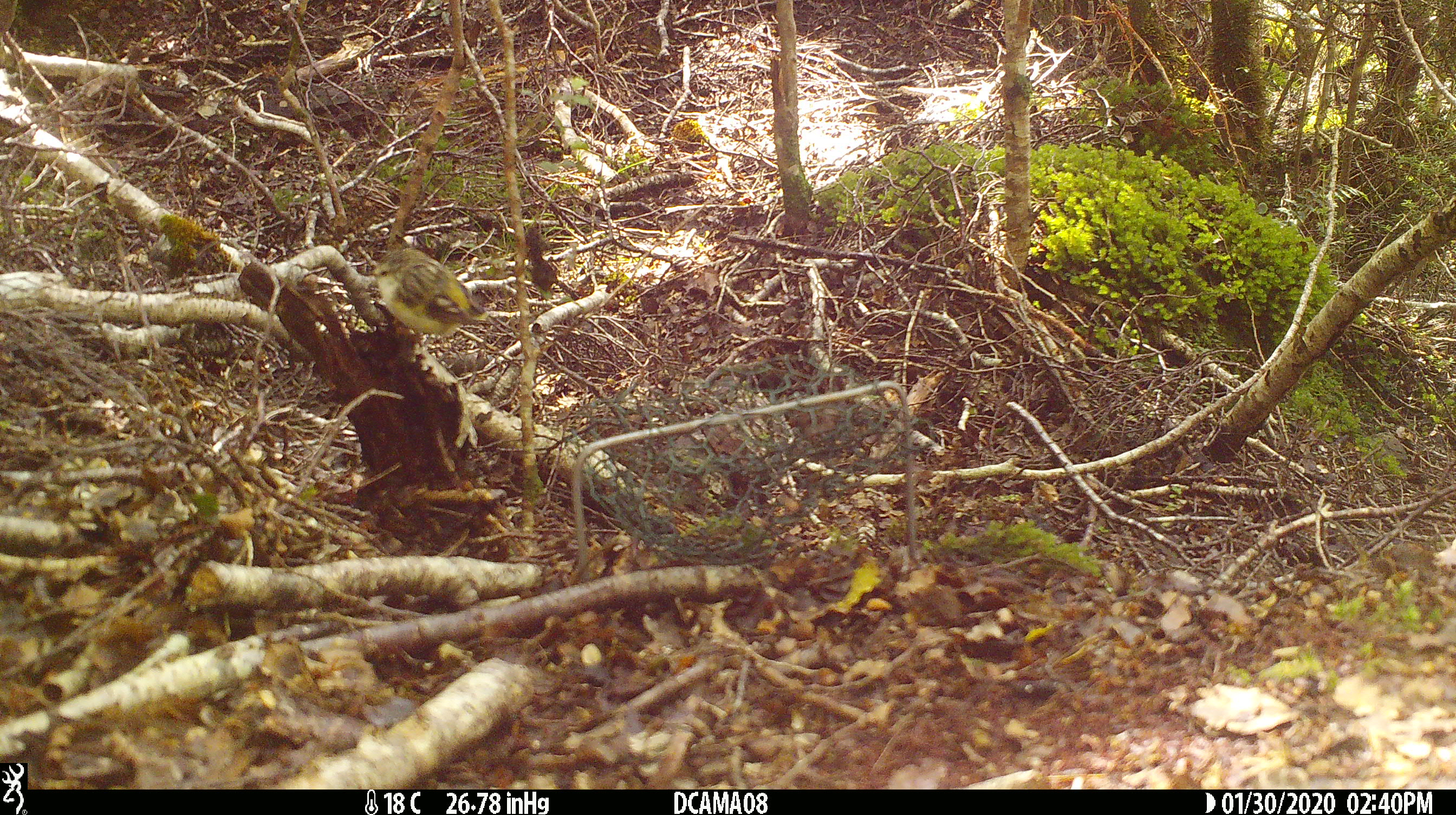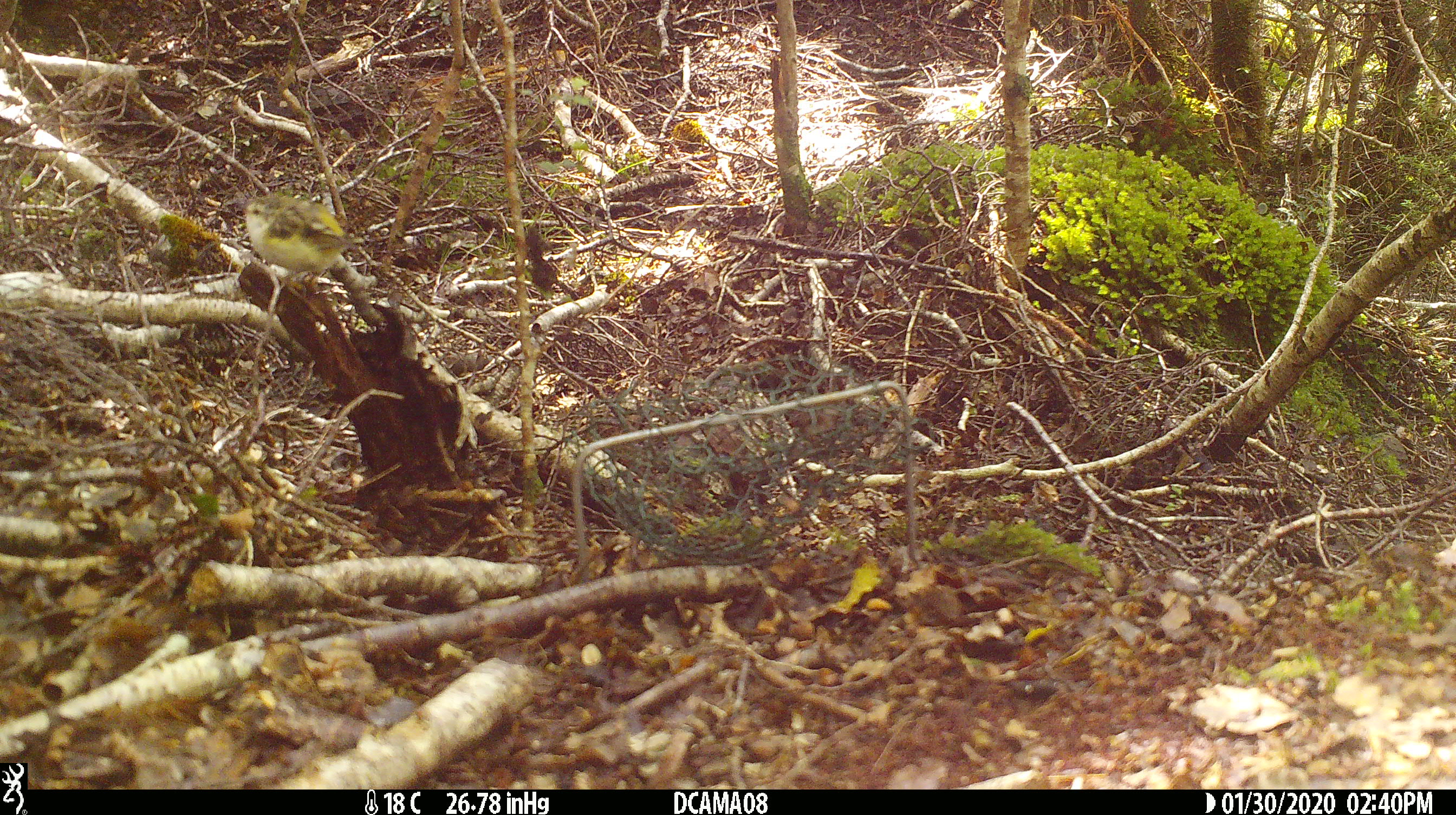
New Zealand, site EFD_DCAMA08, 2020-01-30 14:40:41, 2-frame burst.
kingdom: Animalia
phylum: Chordata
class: Aves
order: Passeriformes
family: Acanthisittidae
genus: Acanthisitta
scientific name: Acanthisitta chloris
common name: rifleman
Rifleman (Acanthisitta chloris).